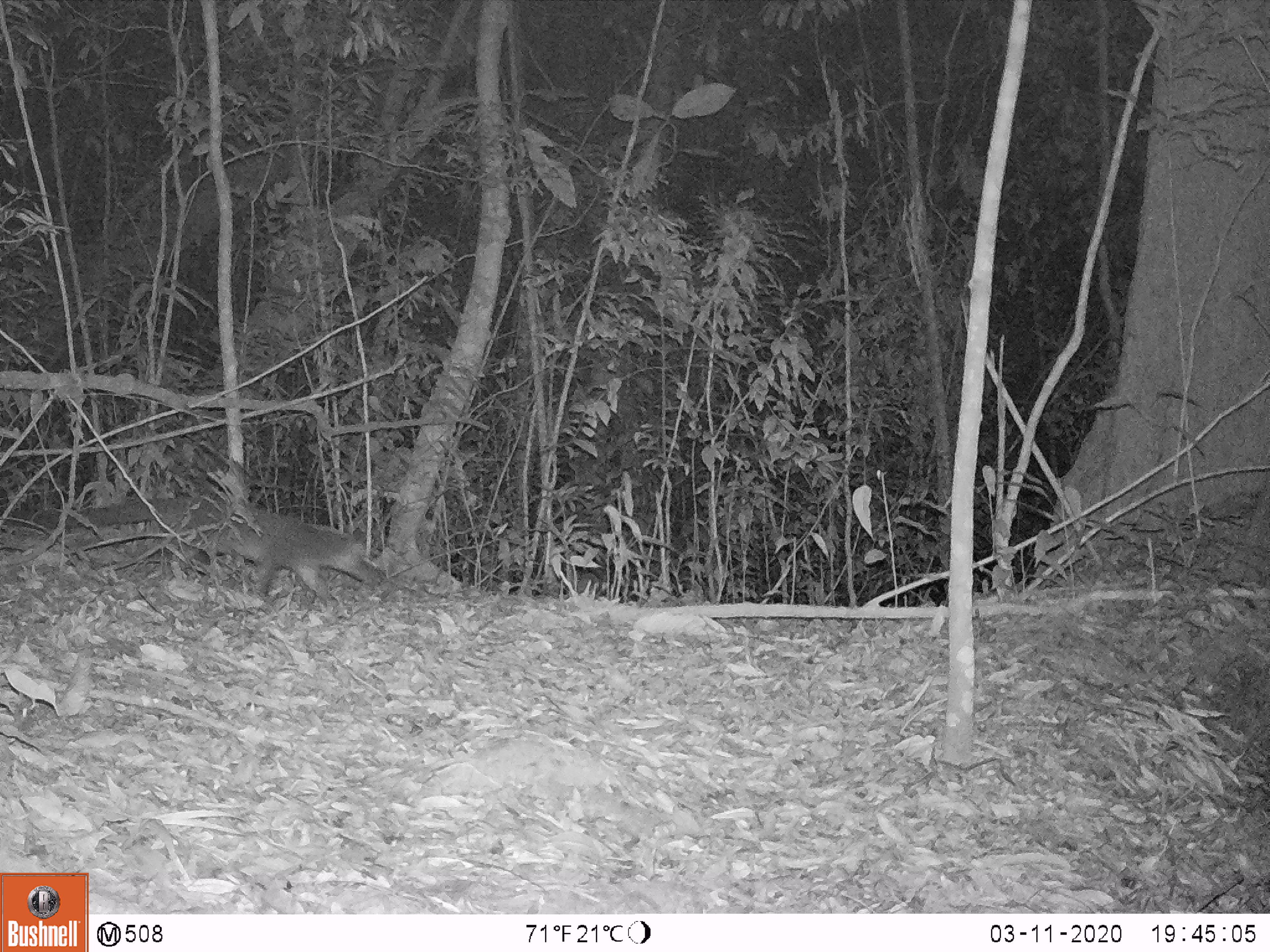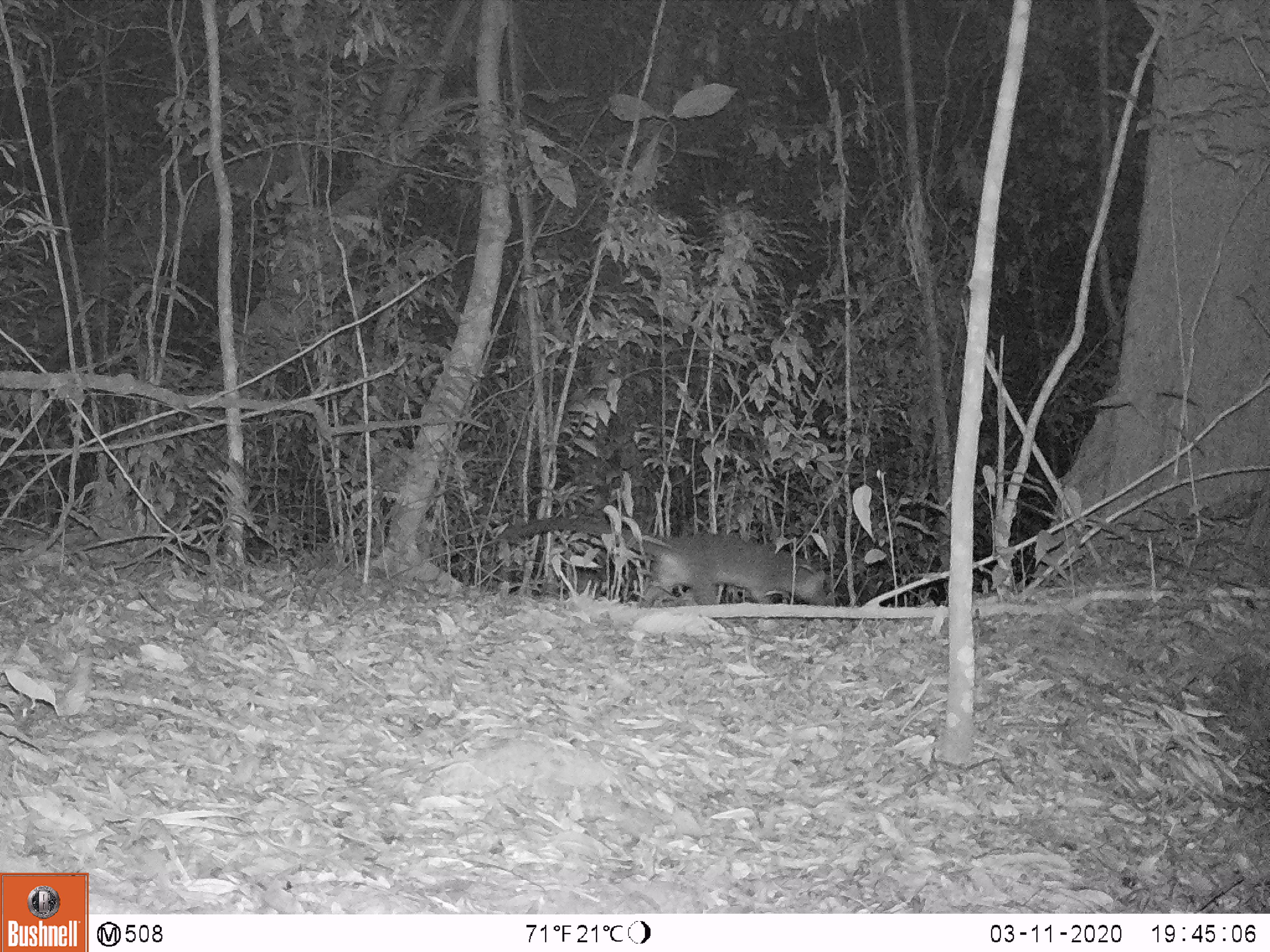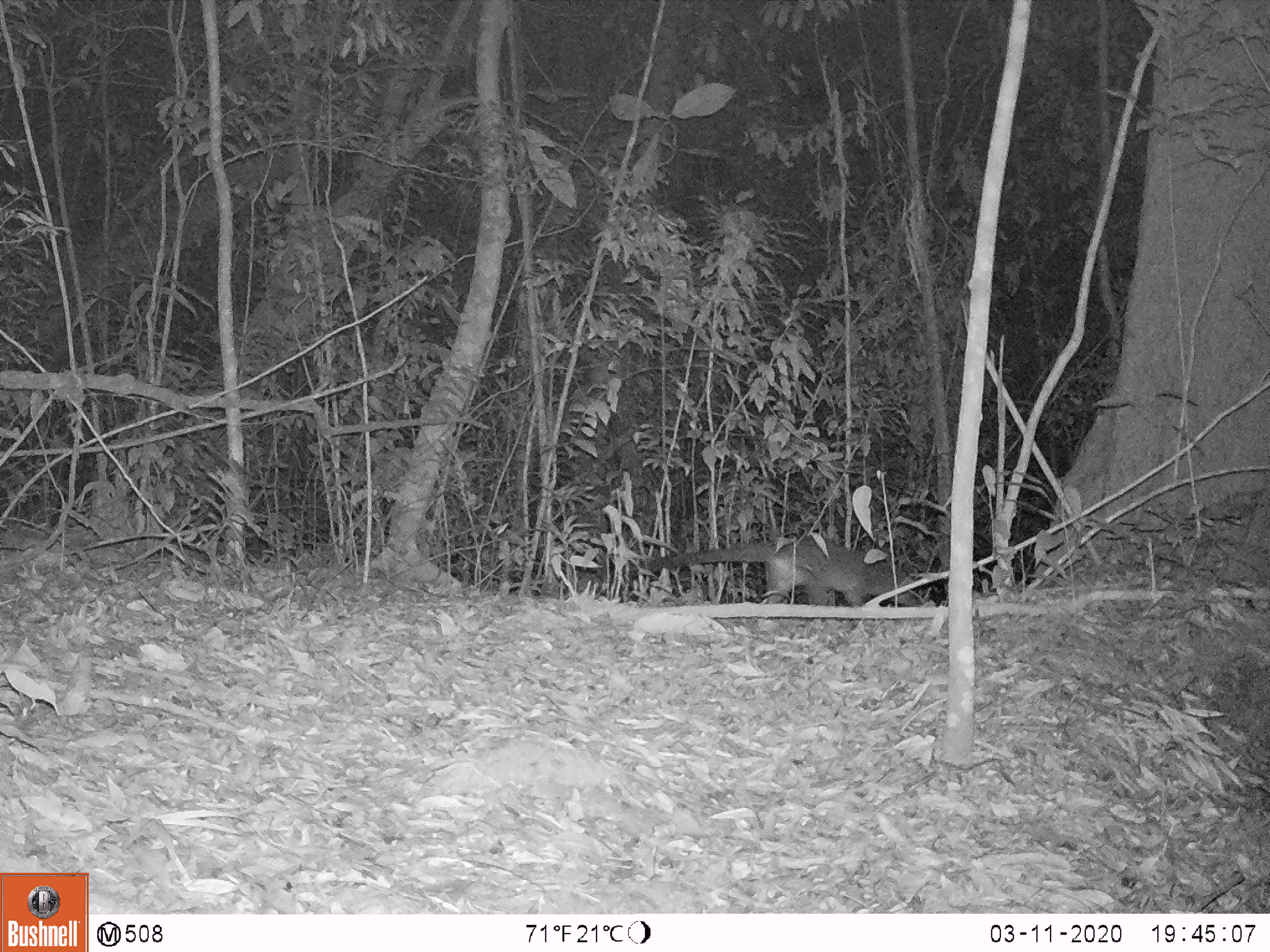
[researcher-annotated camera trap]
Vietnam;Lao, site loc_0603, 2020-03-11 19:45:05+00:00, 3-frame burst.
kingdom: Animalia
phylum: Chordata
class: Mammalia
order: Carnivora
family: Viverridae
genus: Paguma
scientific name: Paguma larvata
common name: masked palm civet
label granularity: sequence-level